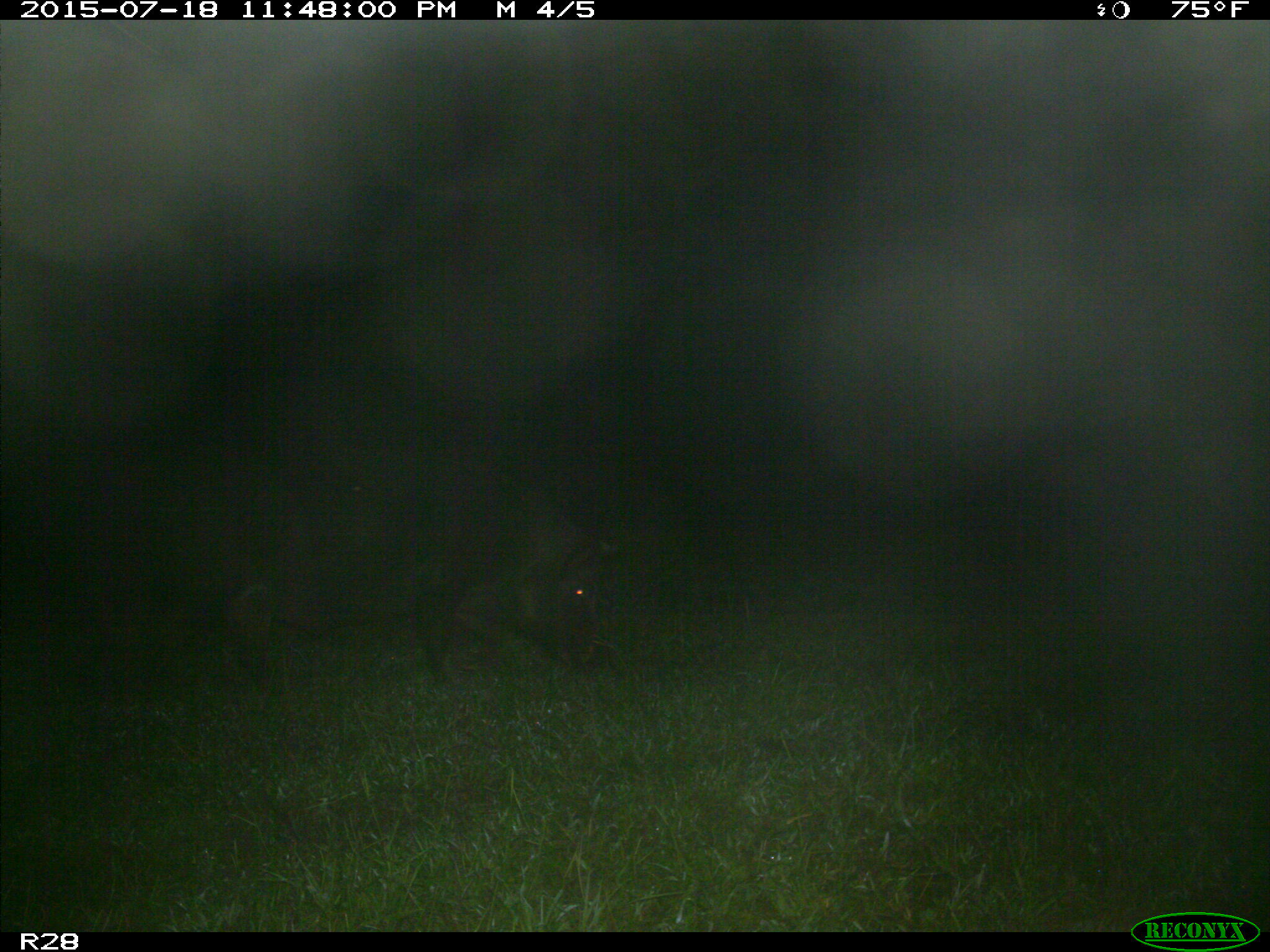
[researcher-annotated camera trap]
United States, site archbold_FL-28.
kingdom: Animalia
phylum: Chordata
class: Mammalia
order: Artiodactyla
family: Suidae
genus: Sus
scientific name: Sus scrofa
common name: wild boar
Sus scrofa (wild boar).